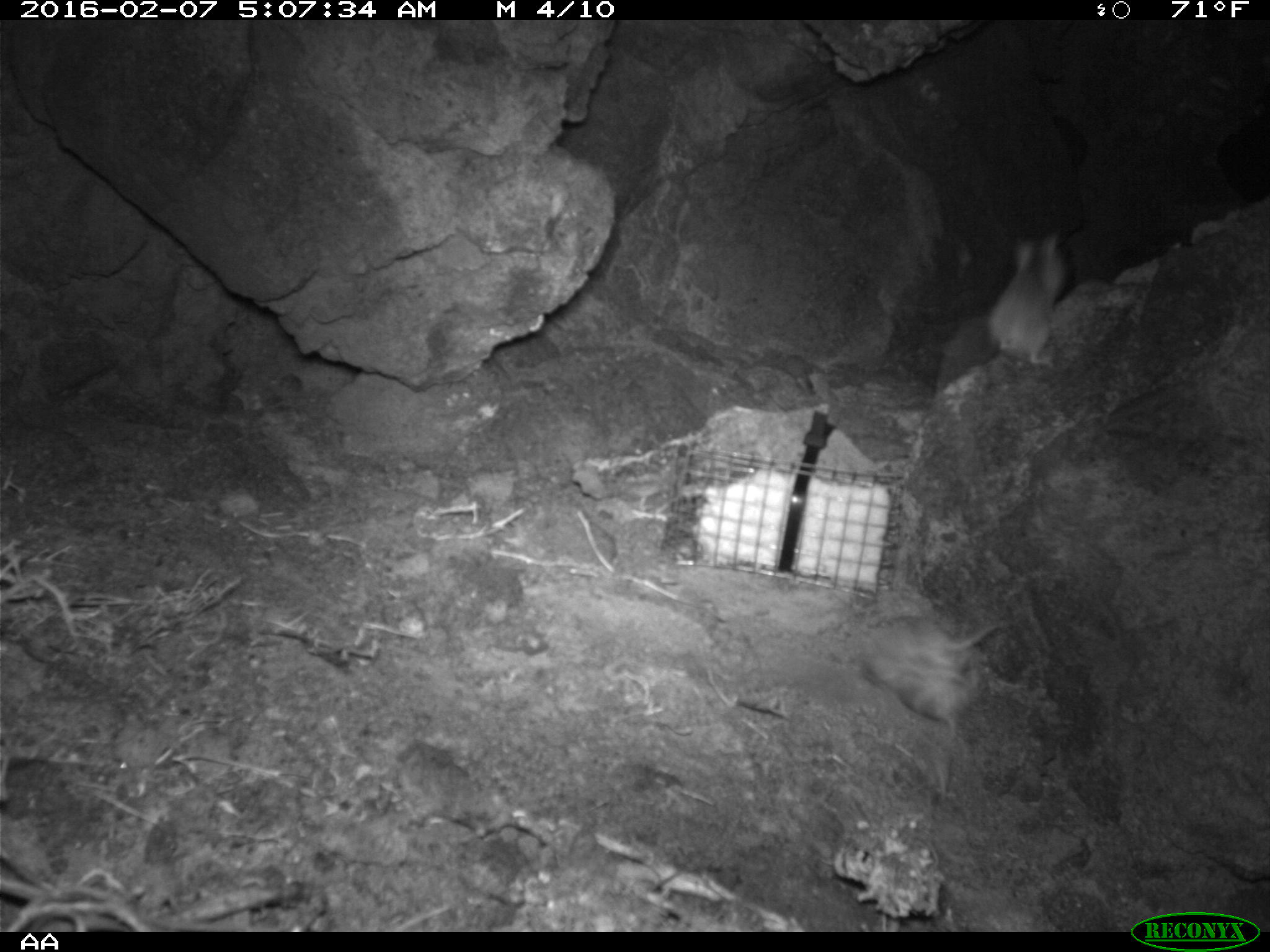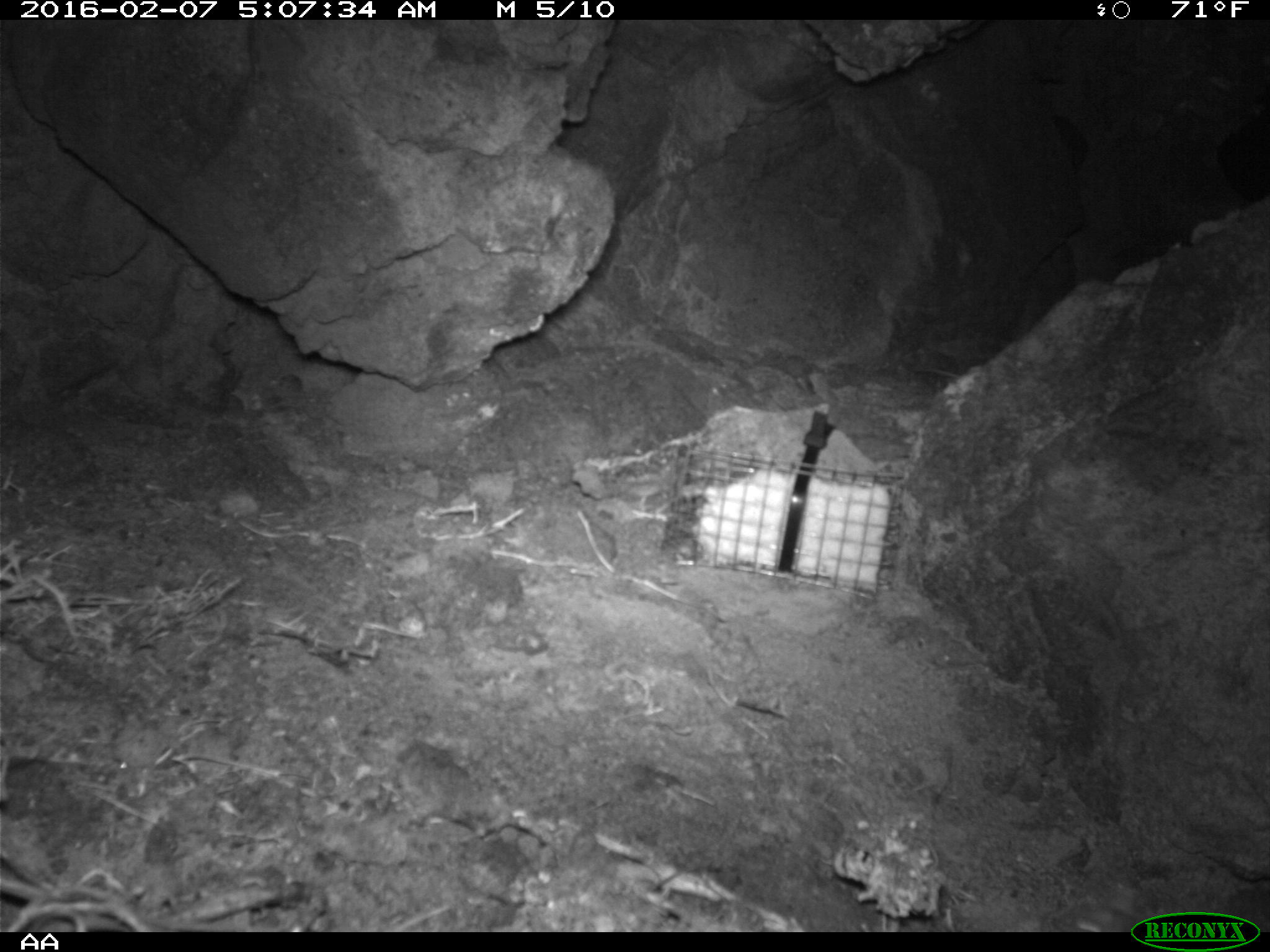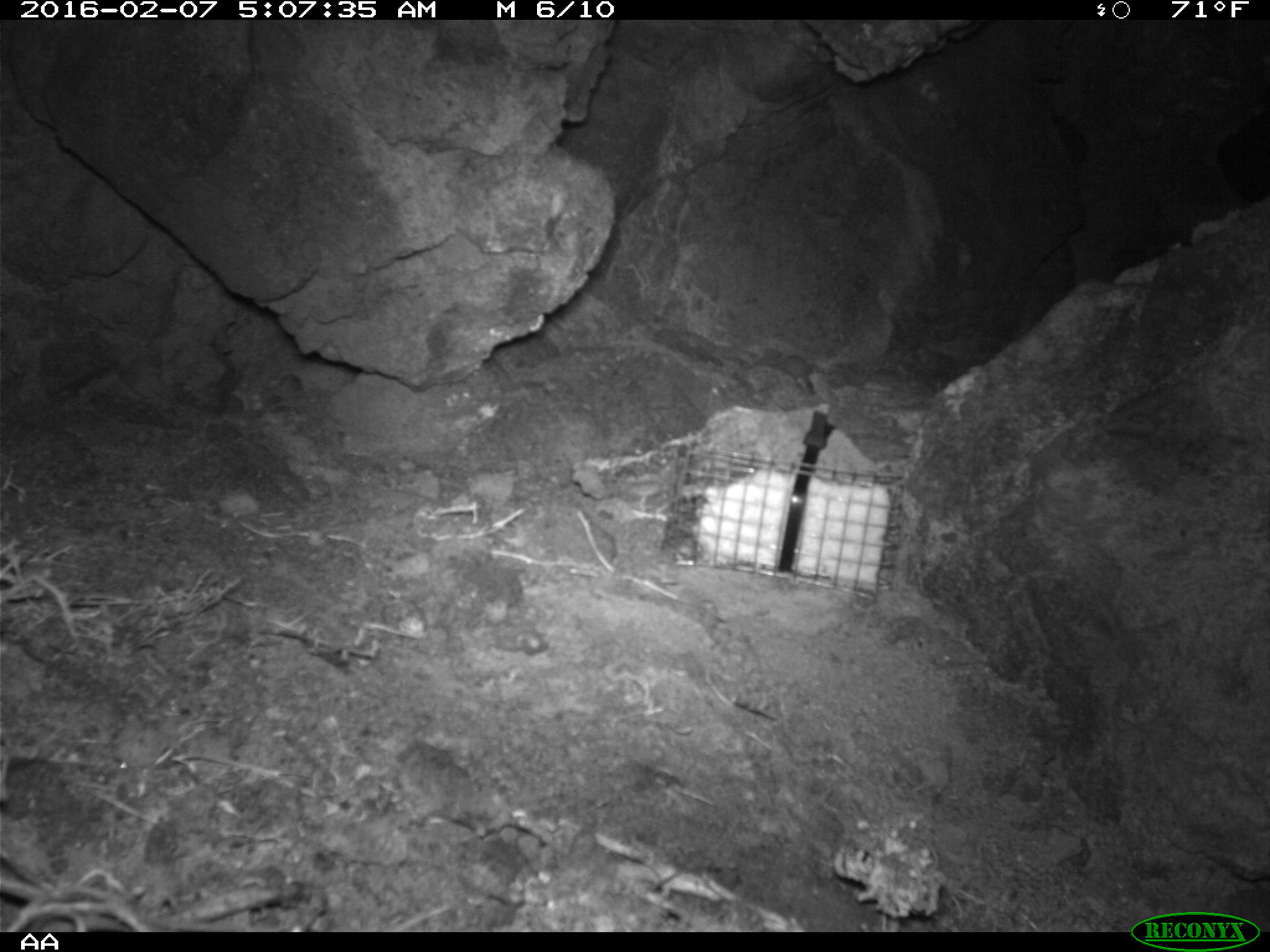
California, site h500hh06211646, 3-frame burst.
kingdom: Animalia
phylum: Chordata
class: Mammalia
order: Rodentia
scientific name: Rodentia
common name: rodent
Rodent (Rodentia).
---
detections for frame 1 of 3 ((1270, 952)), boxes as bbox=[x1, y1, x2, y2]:
rodent: bbox=[861, 614, 1006, 740]; bbox=[985, 232, 1069, 367]